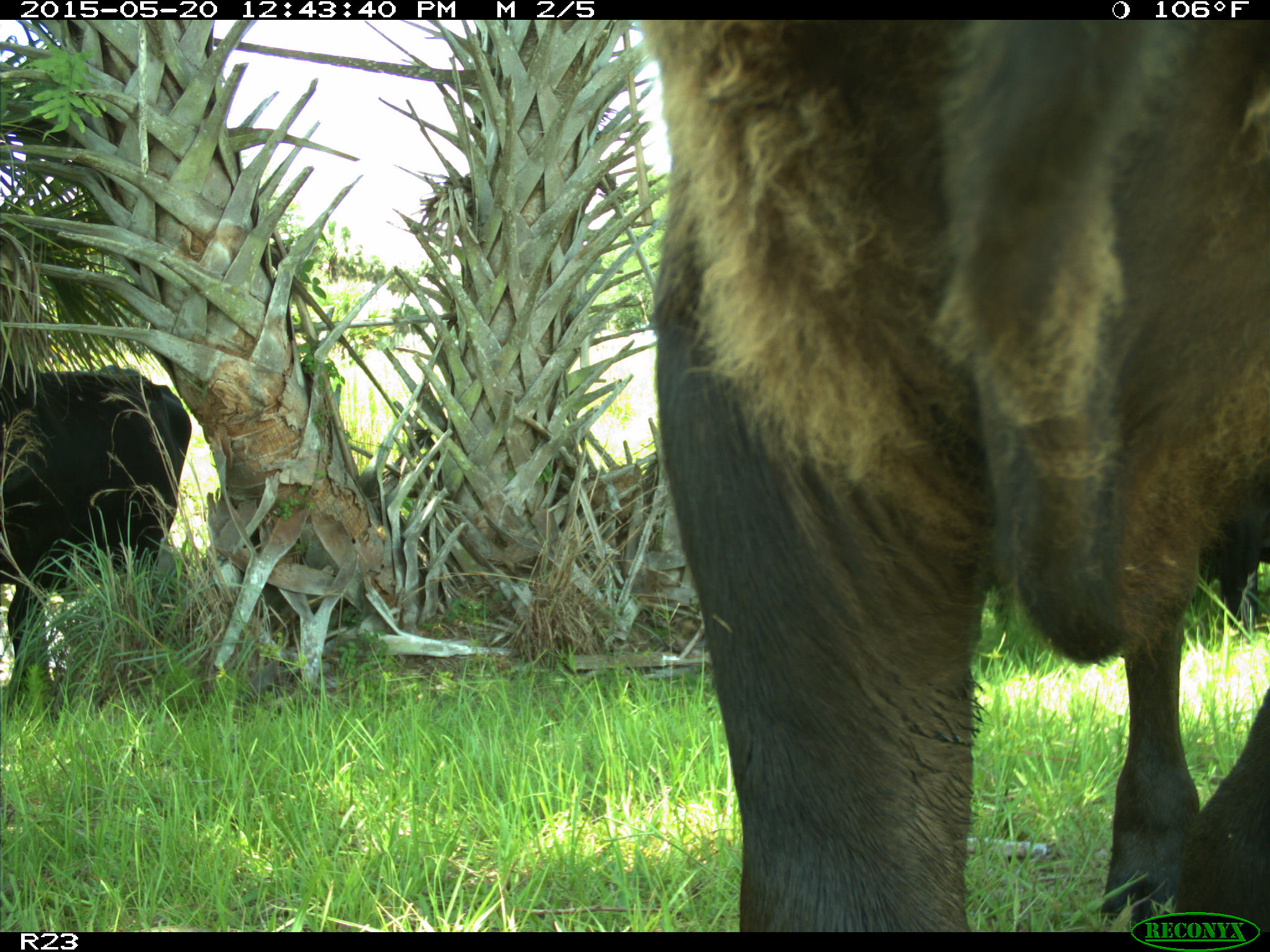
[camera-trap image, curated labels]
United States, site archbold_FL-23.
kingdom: Animalia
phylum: Chordata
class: Mammalia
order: Artiodactyla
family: Bovidae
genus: Bos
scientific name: Bos taurus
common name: domestic cow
Bos taurus (domestic cow).